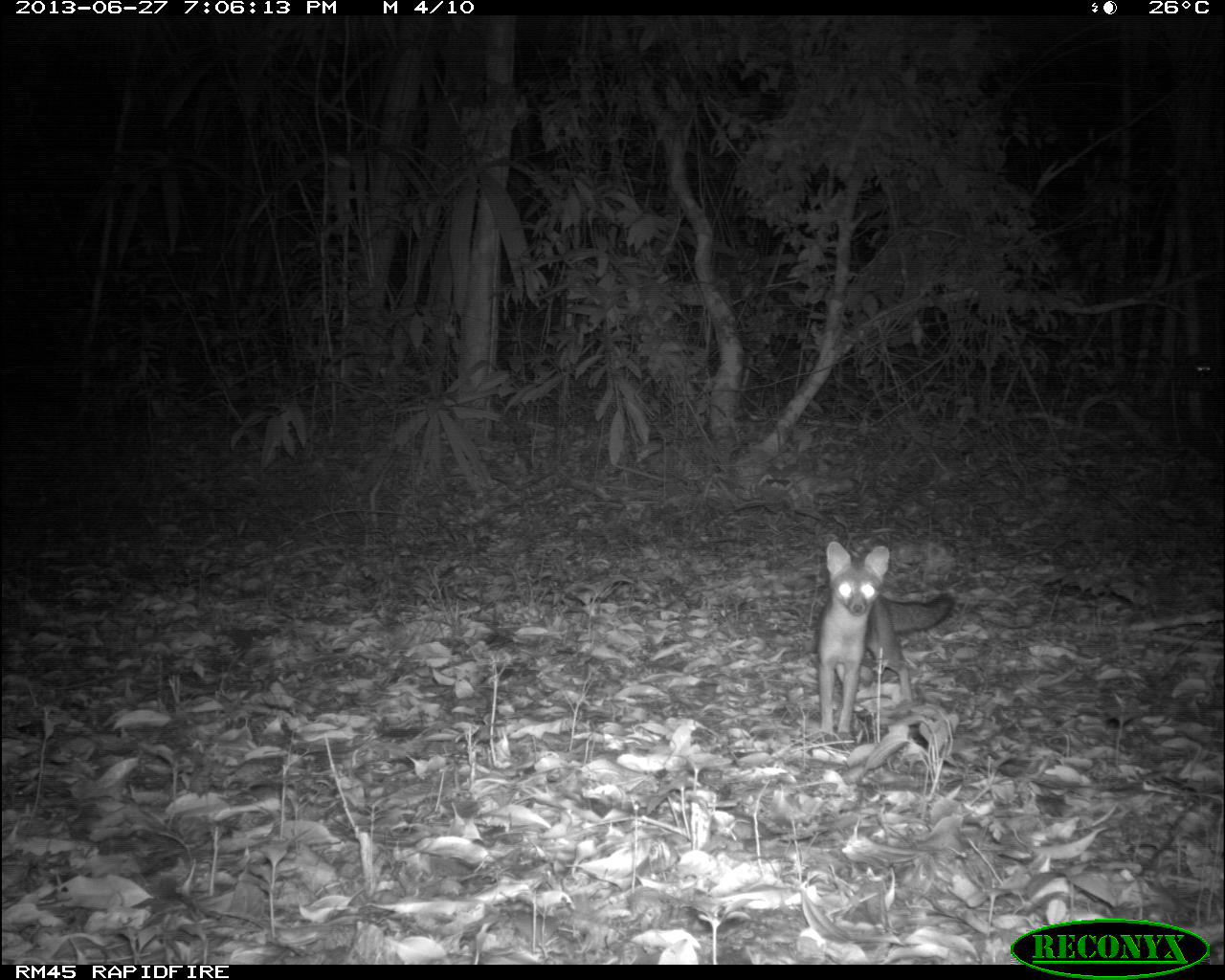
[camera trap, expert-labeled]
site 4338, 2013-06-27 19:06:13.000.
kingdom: Animalia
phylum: Chordata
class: Mammalia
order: Carnivora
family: Canidae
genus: Urocyon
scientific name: Urocyon cinereoargenteus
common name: gray fox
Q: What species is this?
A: Urocyon cinereoargenteus (gray fox).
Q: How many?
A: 1.